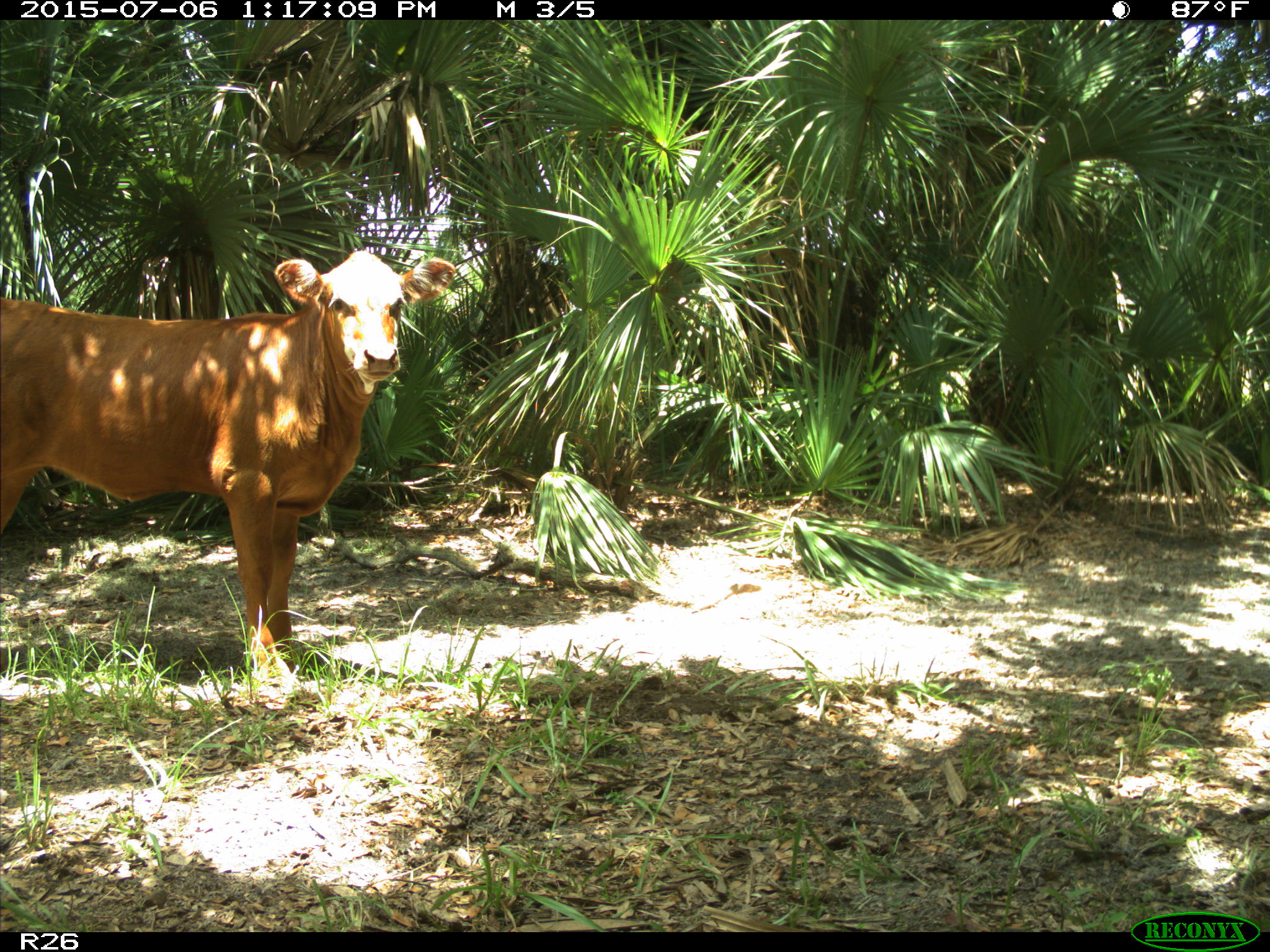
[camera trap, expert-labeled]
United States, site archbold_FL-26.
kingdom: Animalia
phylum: Chordata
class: Mammalia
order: Artiodactyla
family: Bovidae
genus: Bos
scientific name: Bos taurus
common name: domestic cow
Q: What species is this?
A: Bos taurus (domestic cow).